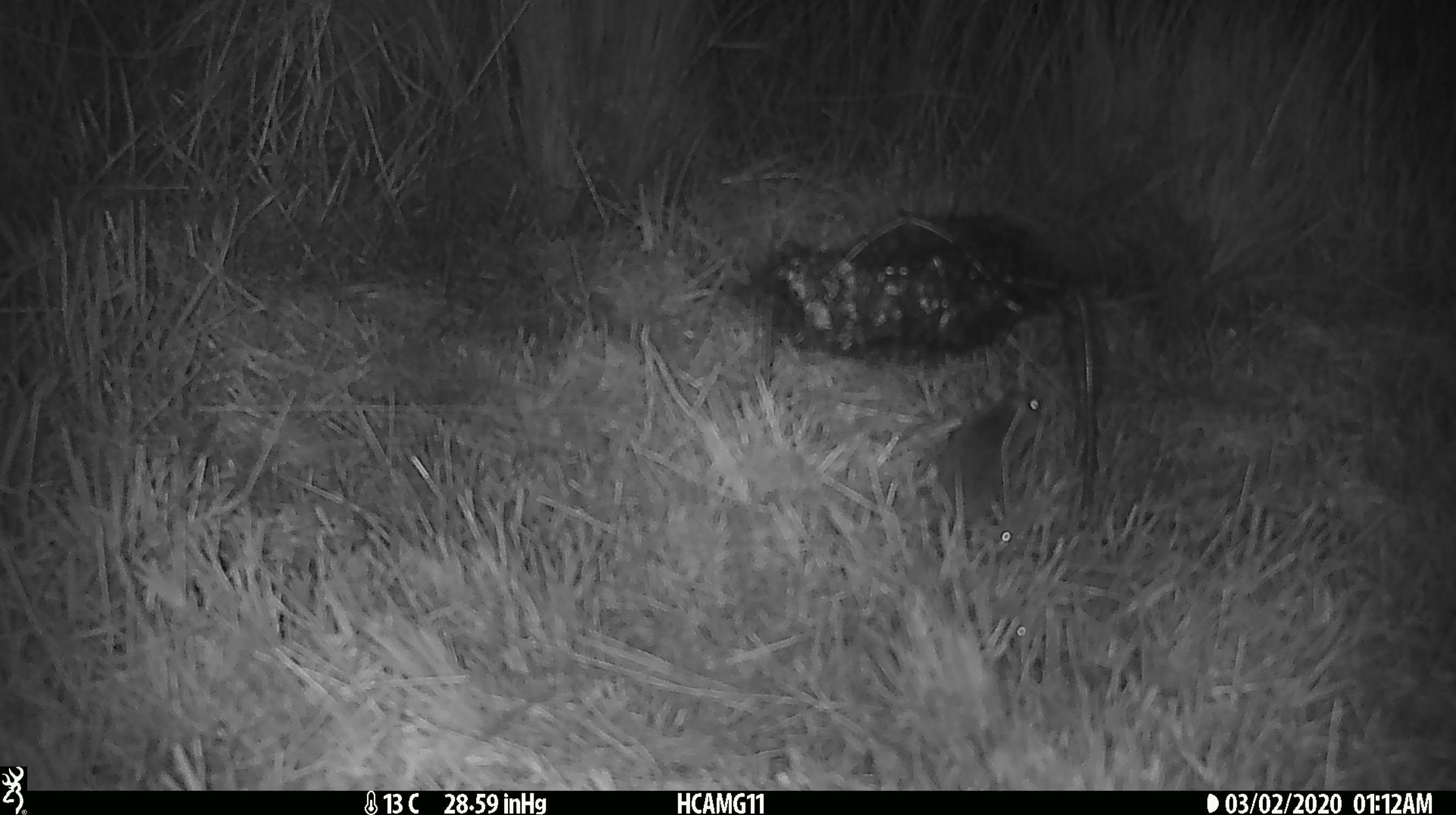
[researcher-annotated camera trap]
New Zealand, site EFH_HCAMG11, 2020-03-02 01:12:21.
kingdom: Animalia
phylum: Chordata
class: Mammalia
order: Rodentia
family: Muridae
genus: Mus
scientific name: Mus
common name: mouse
Mouse (Mus).